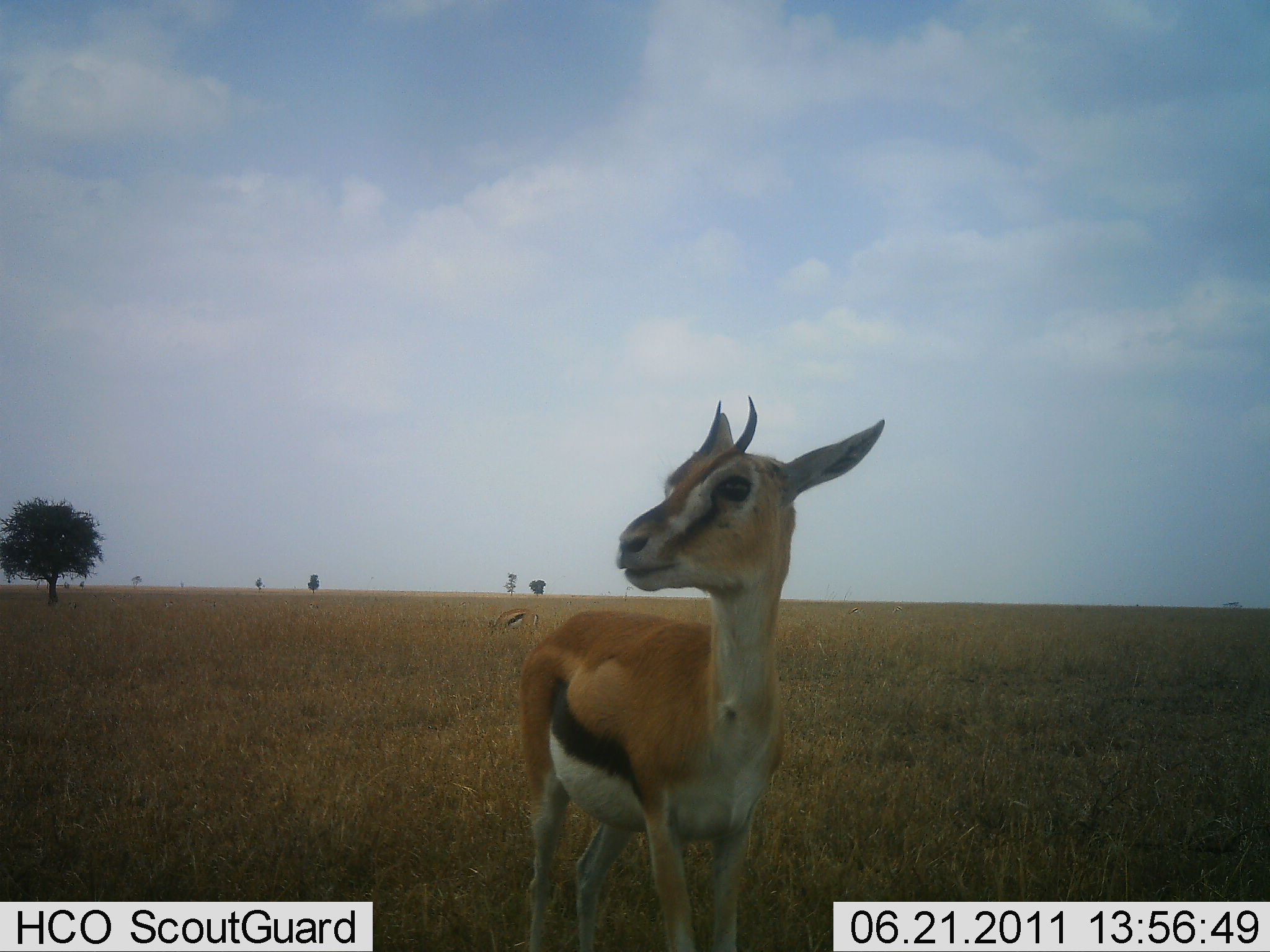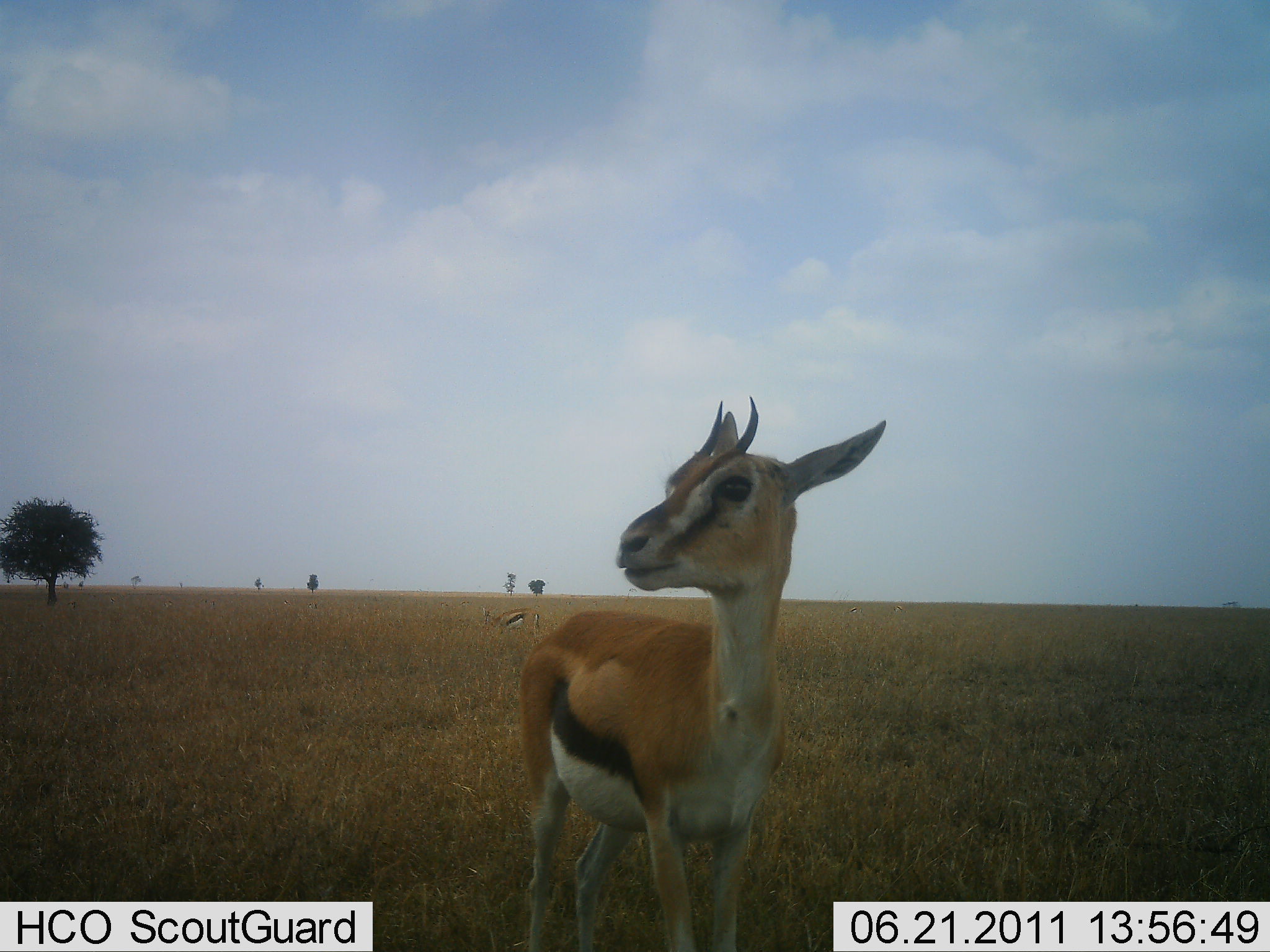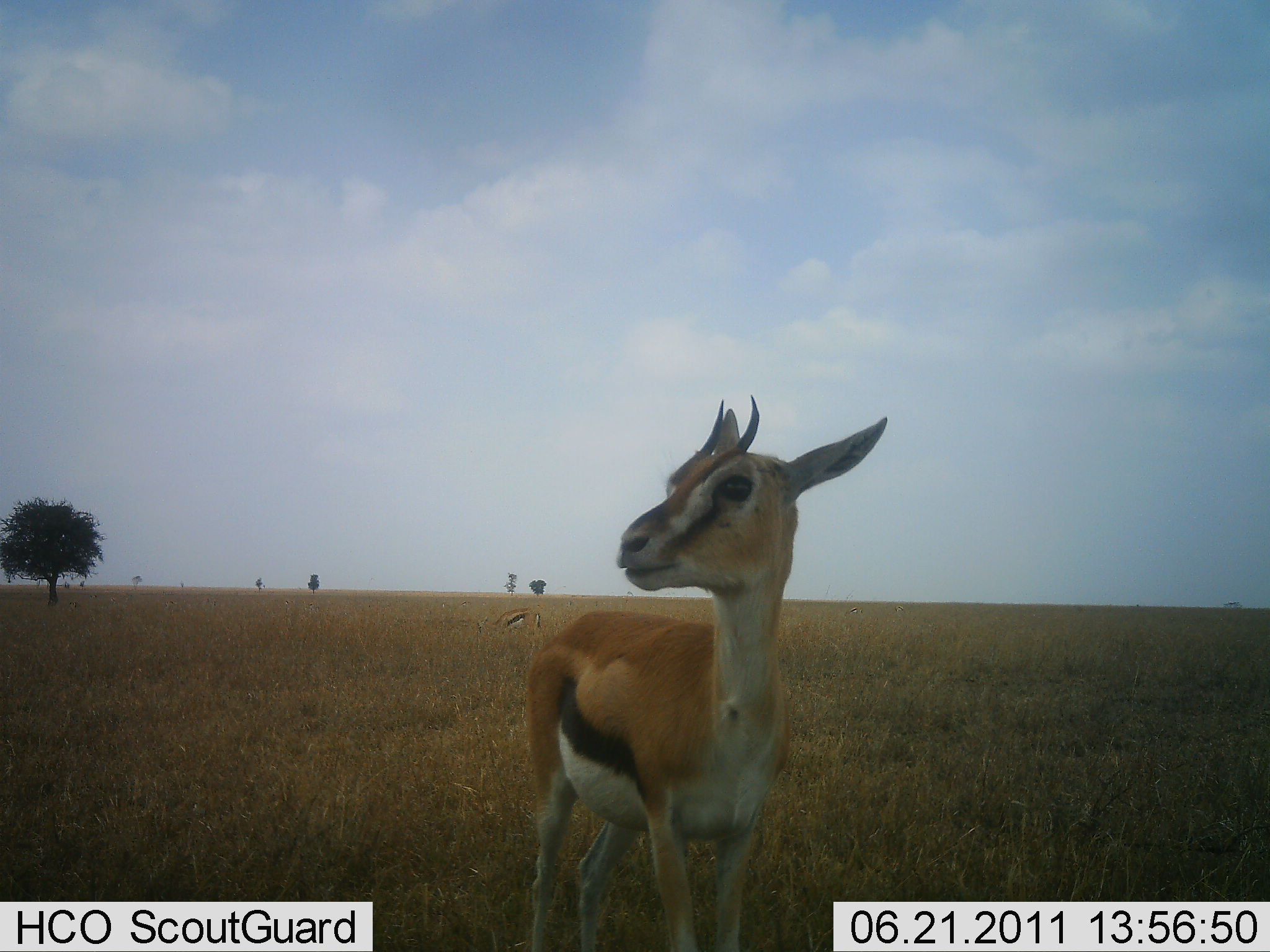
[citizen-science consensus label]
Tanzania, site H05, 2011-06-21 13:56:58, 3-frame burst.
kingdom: Animalia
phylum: Chordata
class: Mammalia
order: Artiodactyla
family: Bovidae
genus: Eudorcas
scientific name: Eudorcas thomsonii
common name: thomson's gazelle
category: gazellethomsons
Gazellethomsons (thomson's gazelle) (Eudorcas thomsonii), count 2. Behavior (volunteer vote fractions): standing 91%, resting 18%, moving 0%, interacting 0%. Young present (vote fraction): 9%. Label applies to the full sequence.